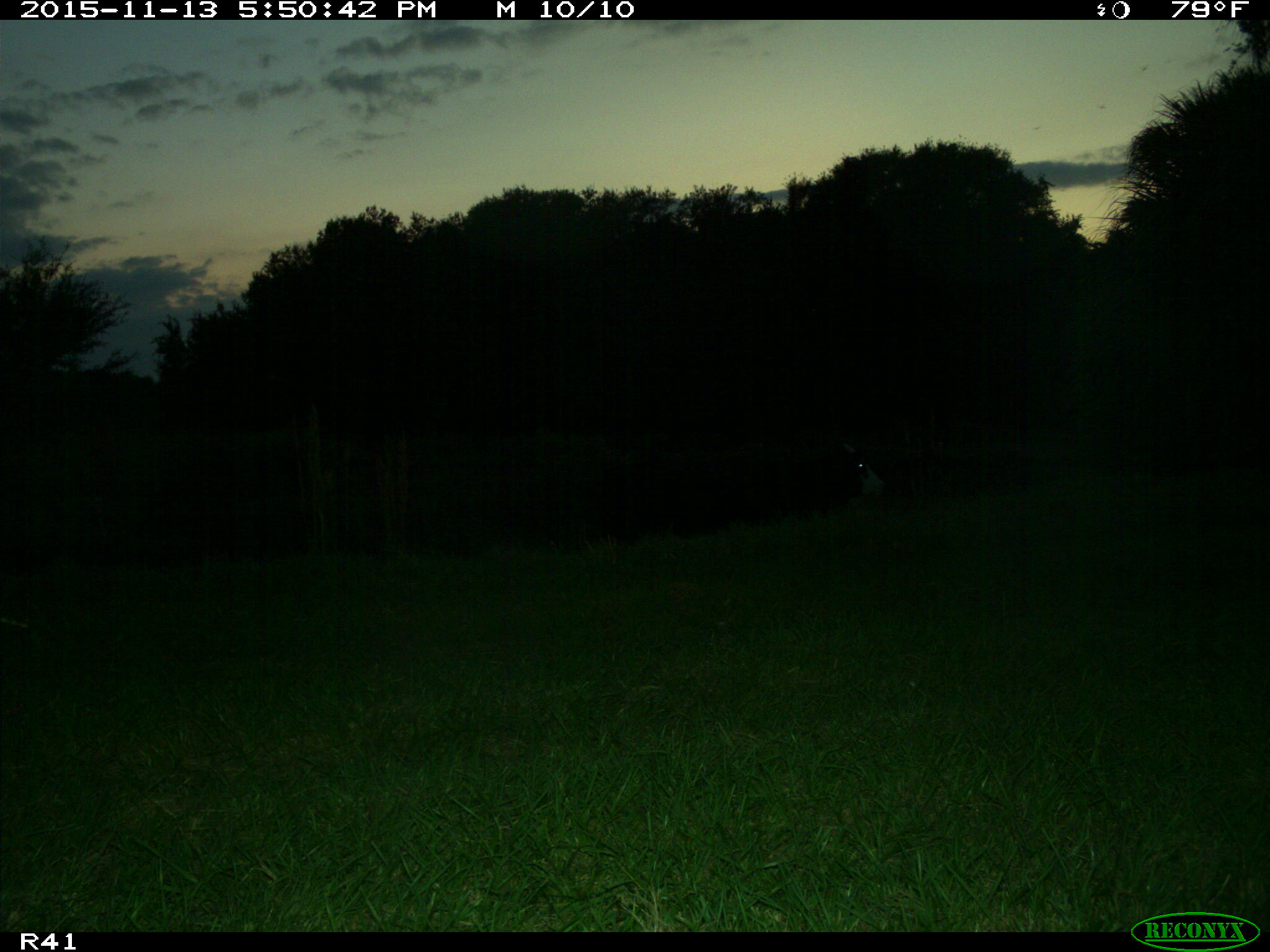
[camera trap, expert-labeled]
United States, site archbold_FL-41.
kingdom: Animalia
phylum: Chordata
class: Mammalia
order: Artiodactyla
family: Bovidae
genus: Bos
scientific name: Bos taurus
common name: domestic cow